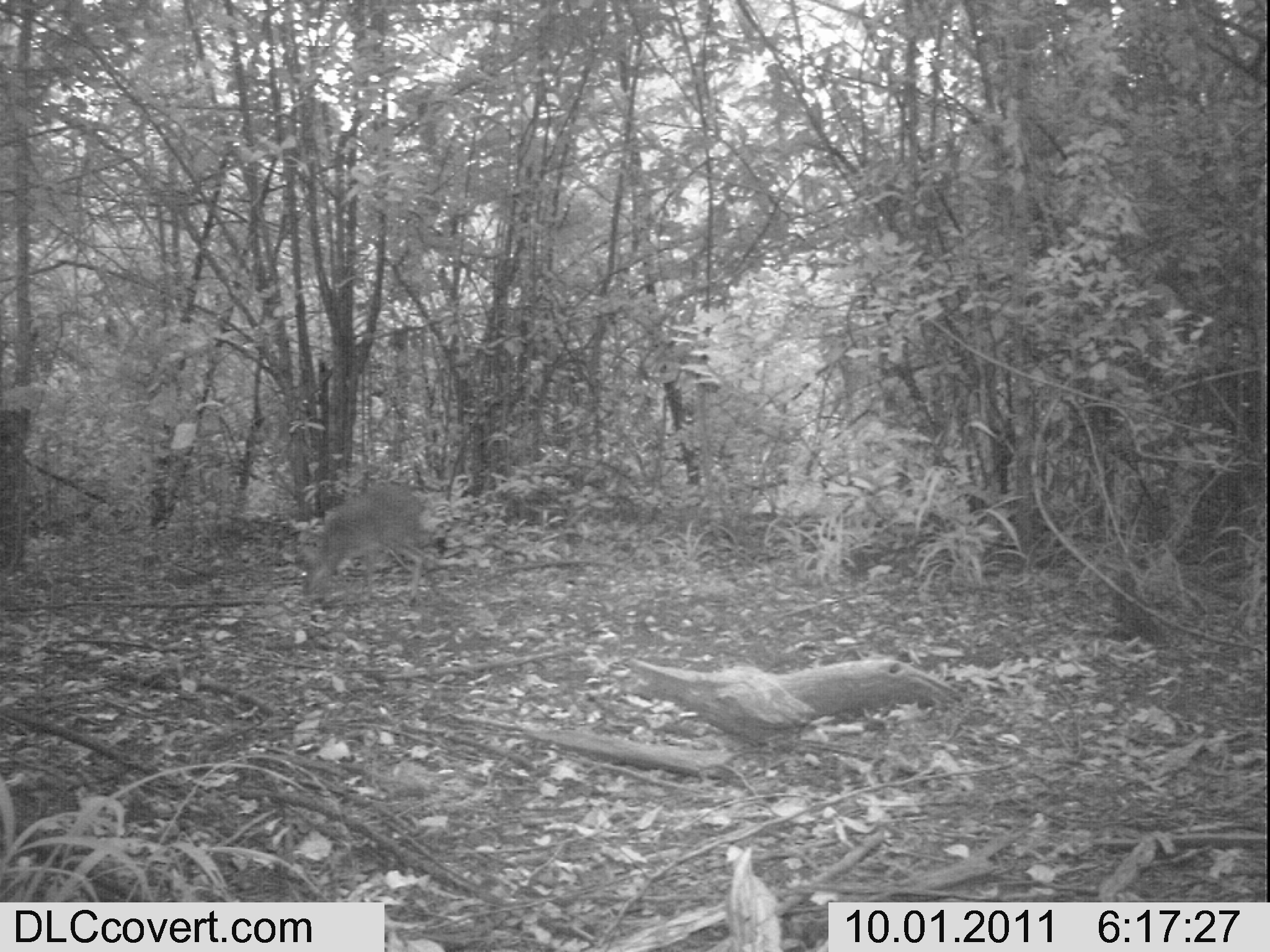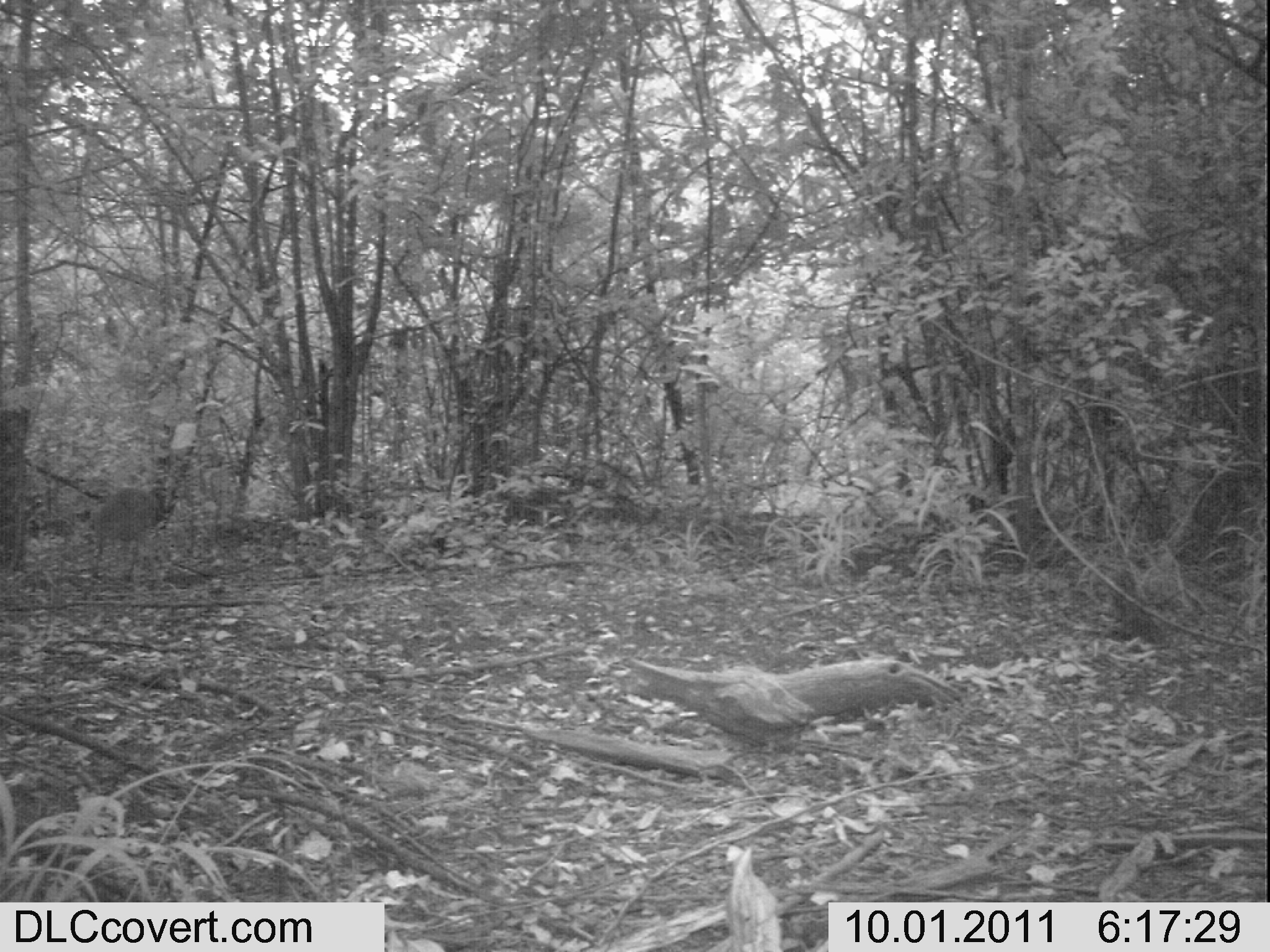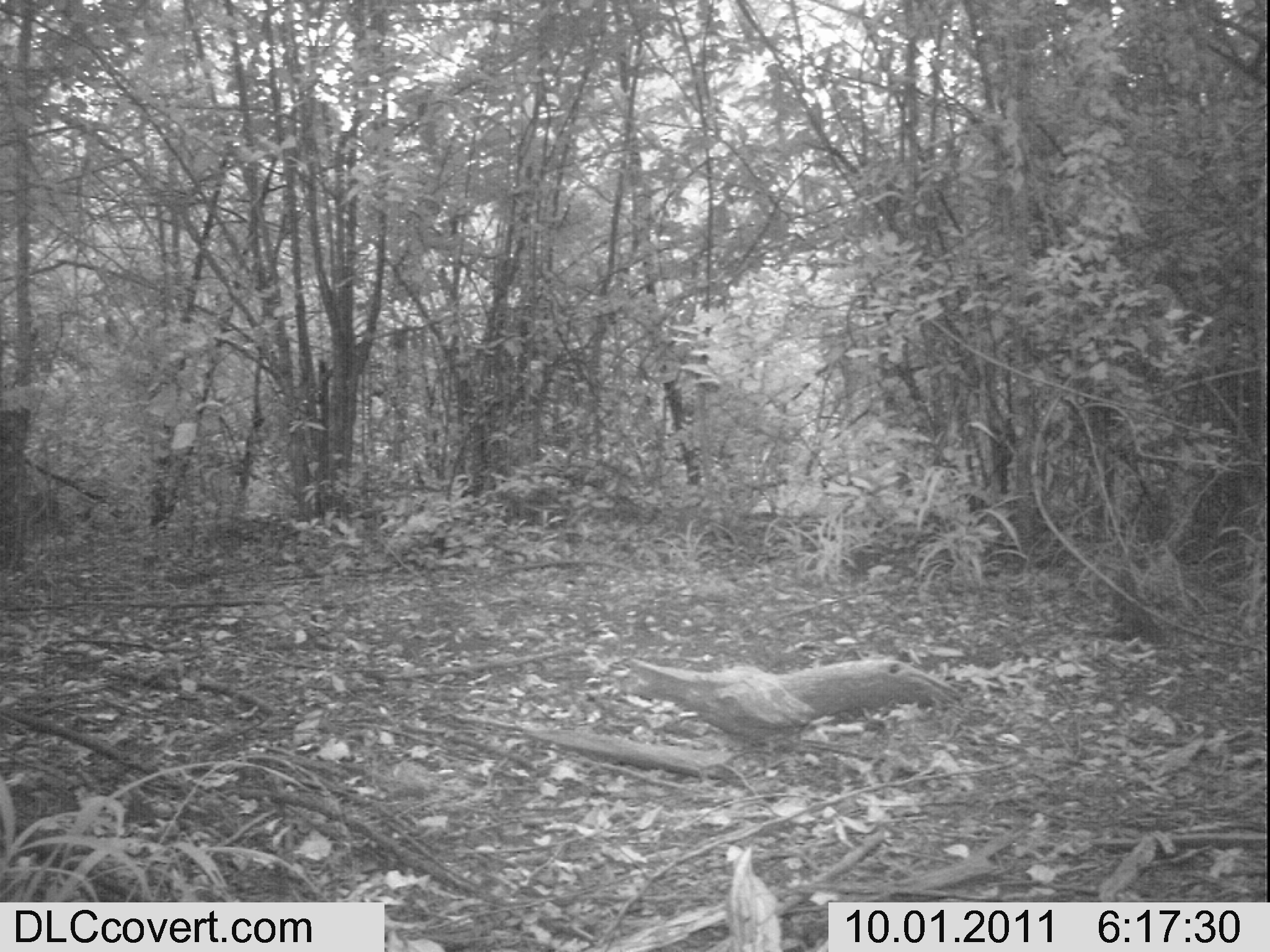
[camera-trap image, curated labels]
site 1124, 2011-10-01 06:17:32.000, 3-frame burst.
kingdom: Animalia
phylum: Chordata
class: Mammalia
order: Artiodactyla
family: Bovidae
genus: Capra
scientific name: Capra aegagrus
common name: wild goat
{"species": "Capra aegagrus (wild goat)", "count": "1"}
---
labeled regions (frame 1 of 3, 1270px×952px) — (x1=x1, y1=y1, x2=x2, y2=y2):
capra aegagrus: (x1=300, y1=483, x2=449, y2=606)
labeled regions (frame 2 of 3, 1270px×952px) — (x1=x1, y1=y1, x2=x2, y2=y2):
capra aegagrus: (x1=90, y1=486, x2=166, y2=572)